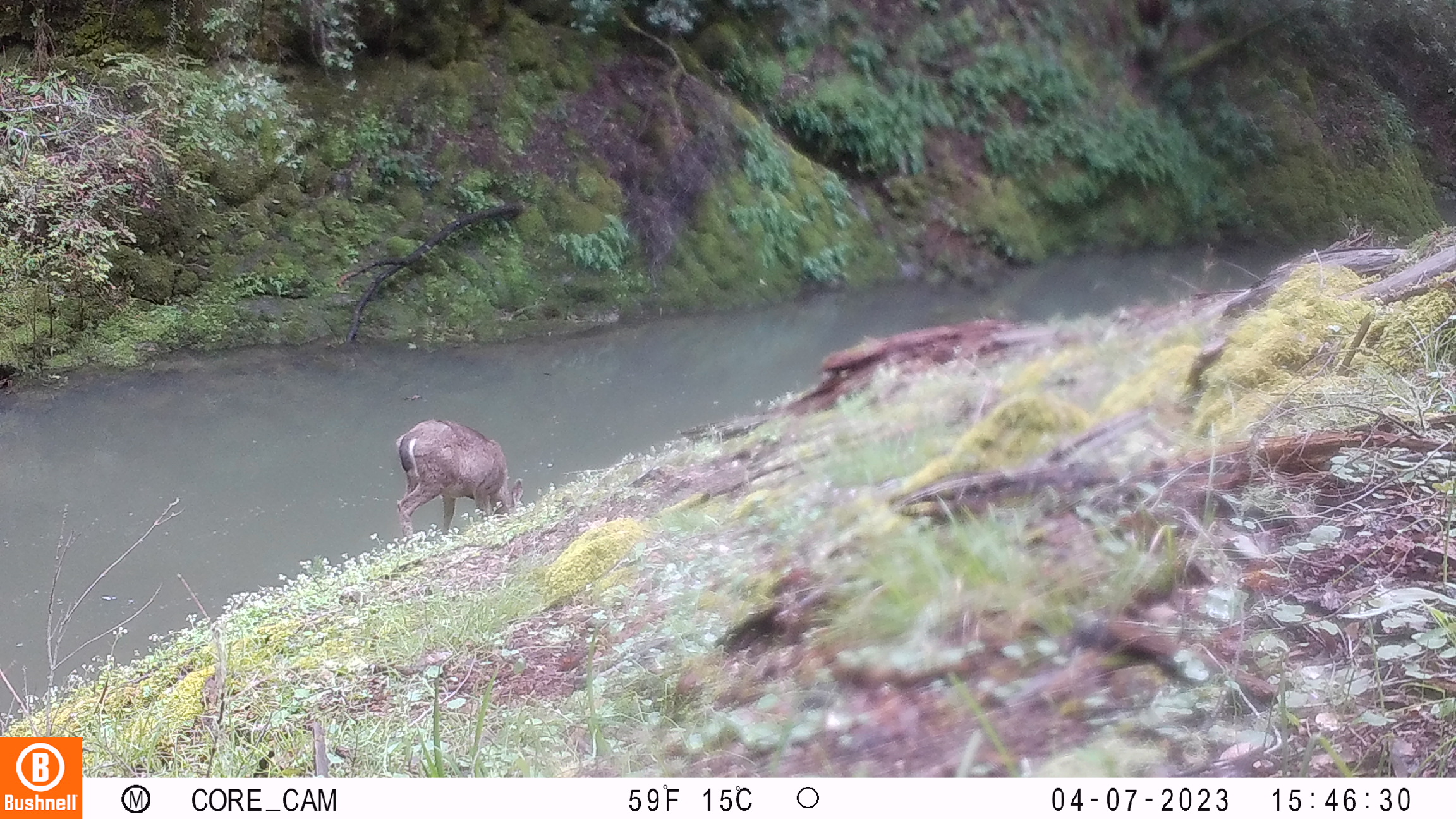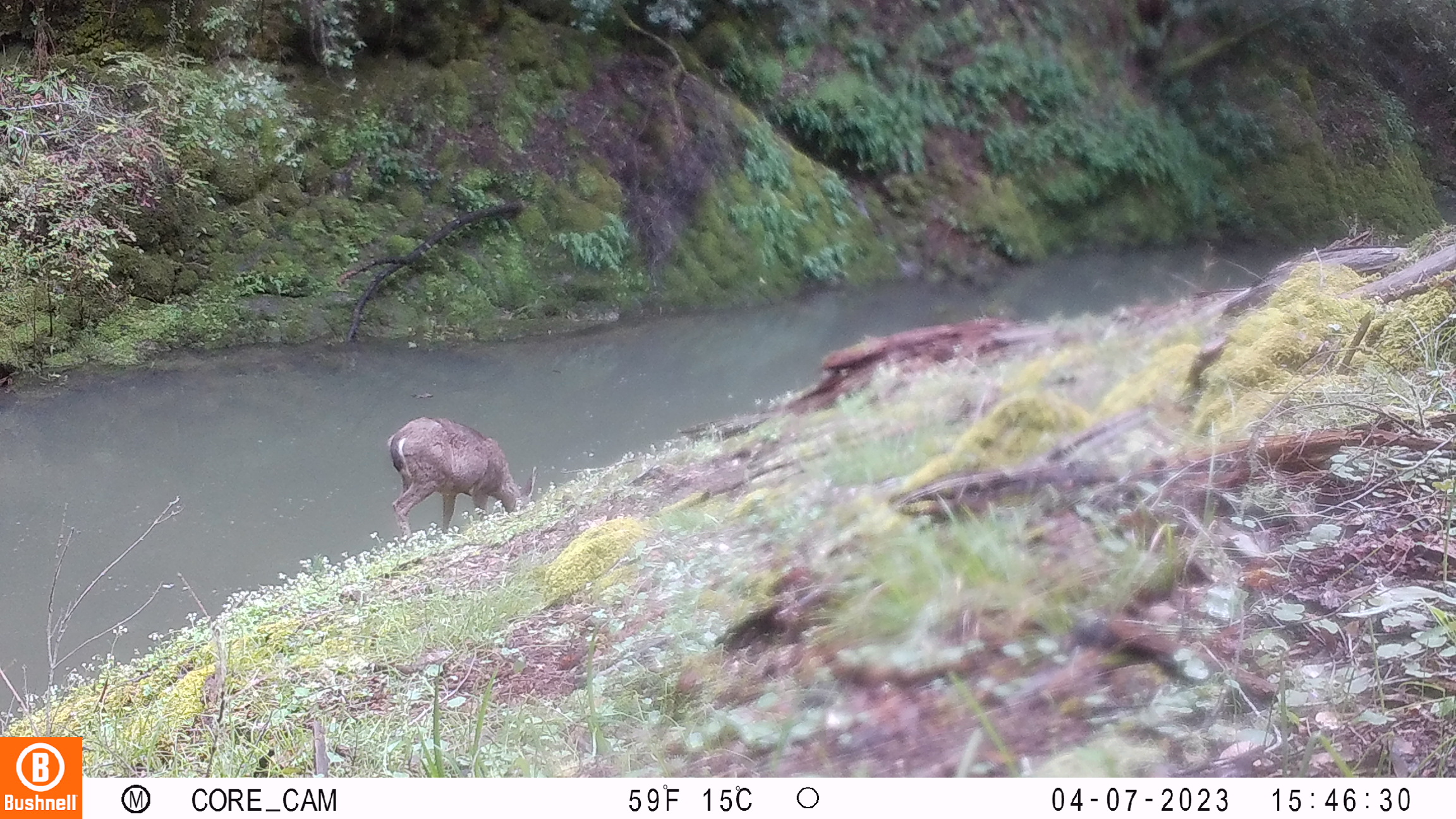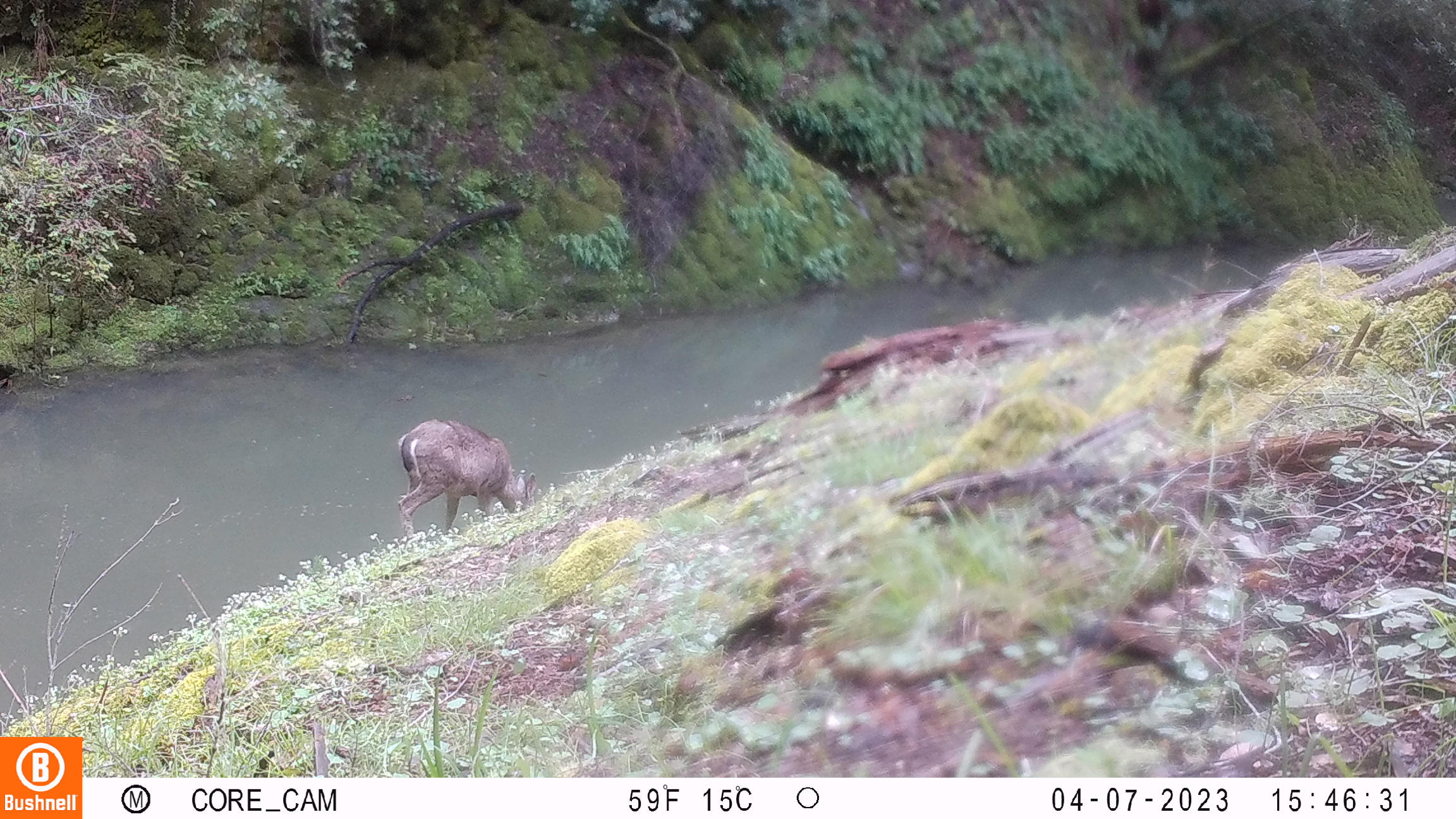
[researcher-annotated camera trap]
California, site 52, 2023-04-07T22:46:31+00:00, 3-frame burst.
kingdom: Animalia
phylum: Chordata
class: Mammalia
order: Artiodactyla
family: Cervidae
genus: Odocoileus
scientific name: Odocoileus hemionus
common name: mule deer